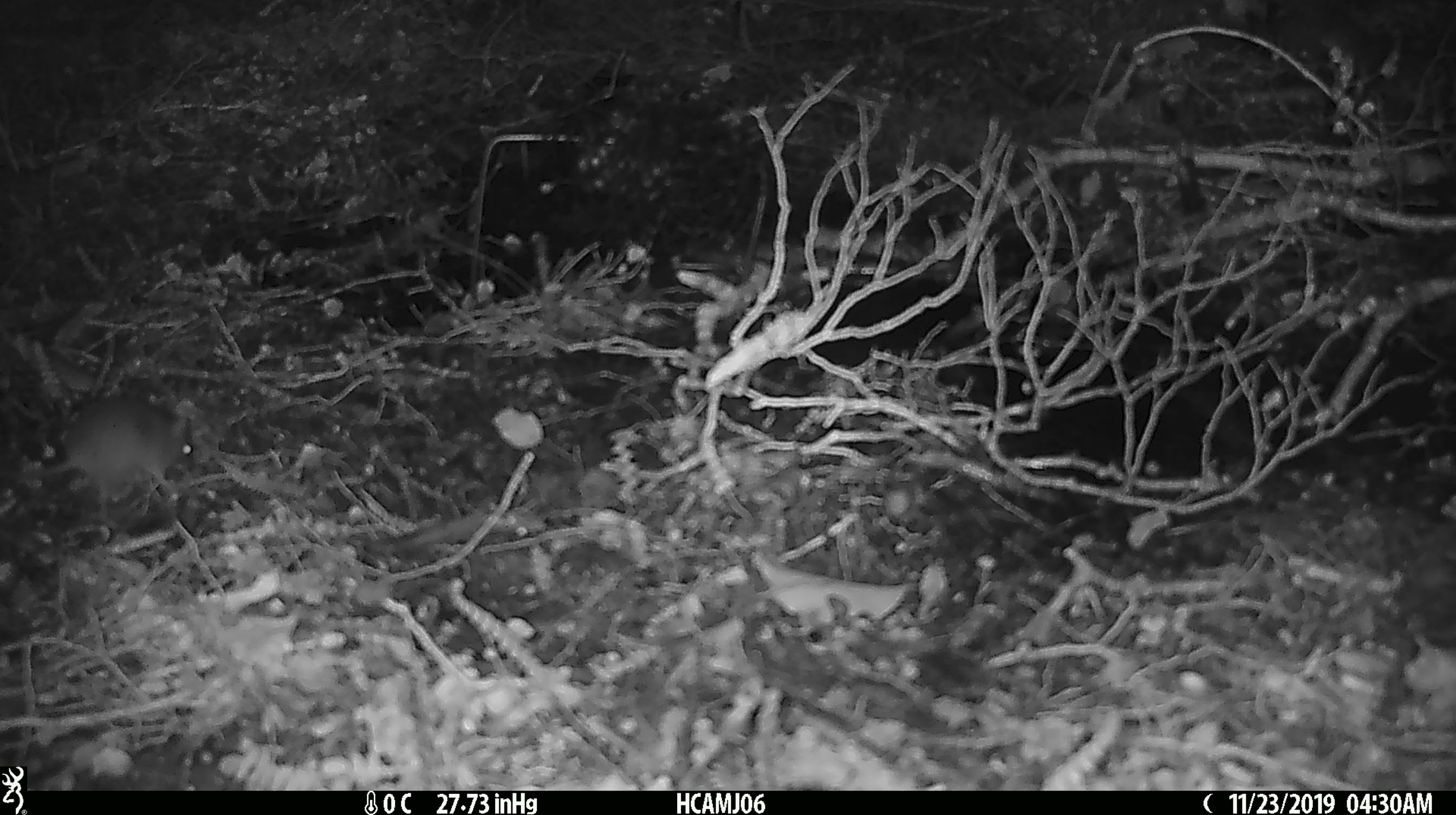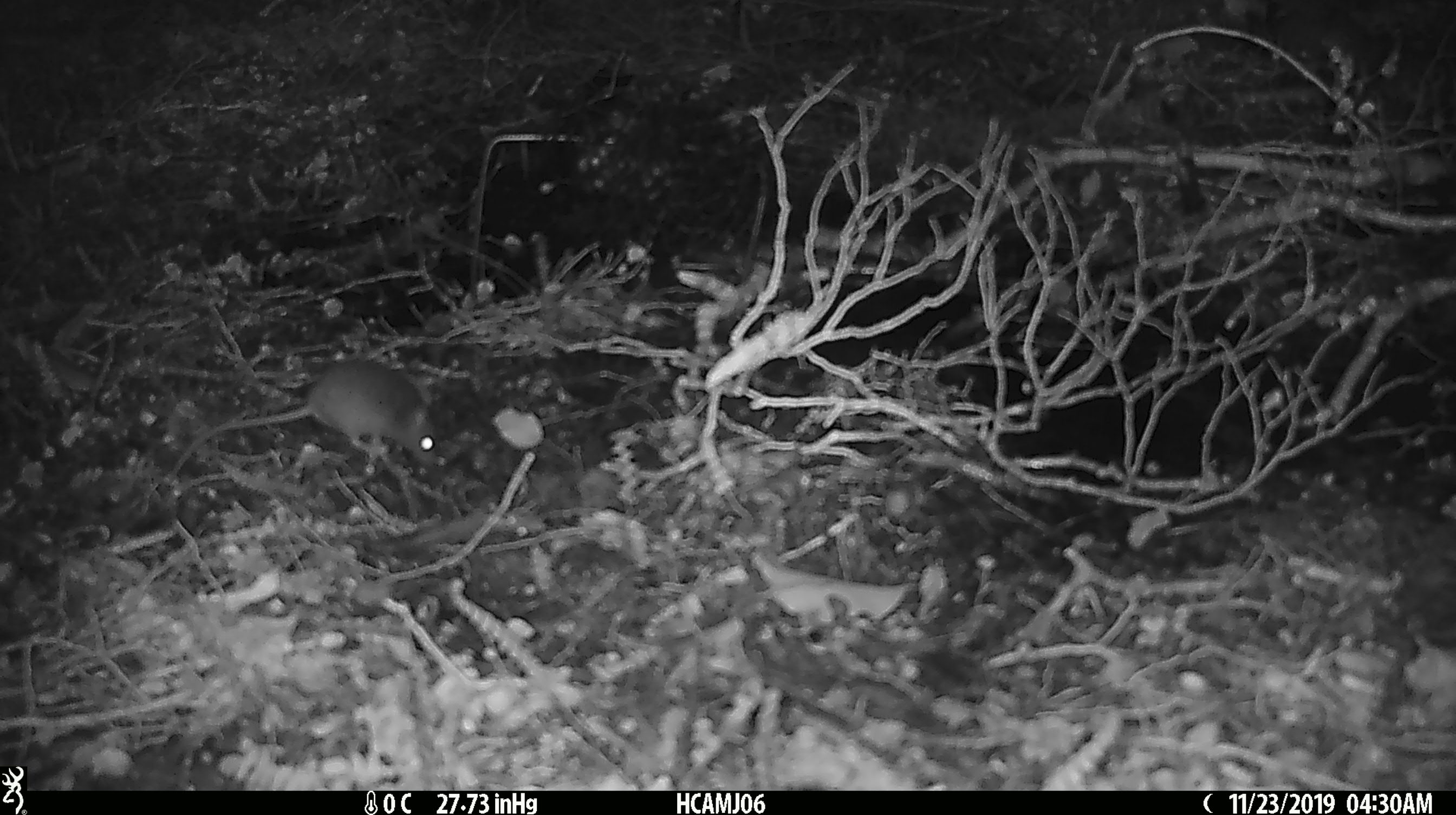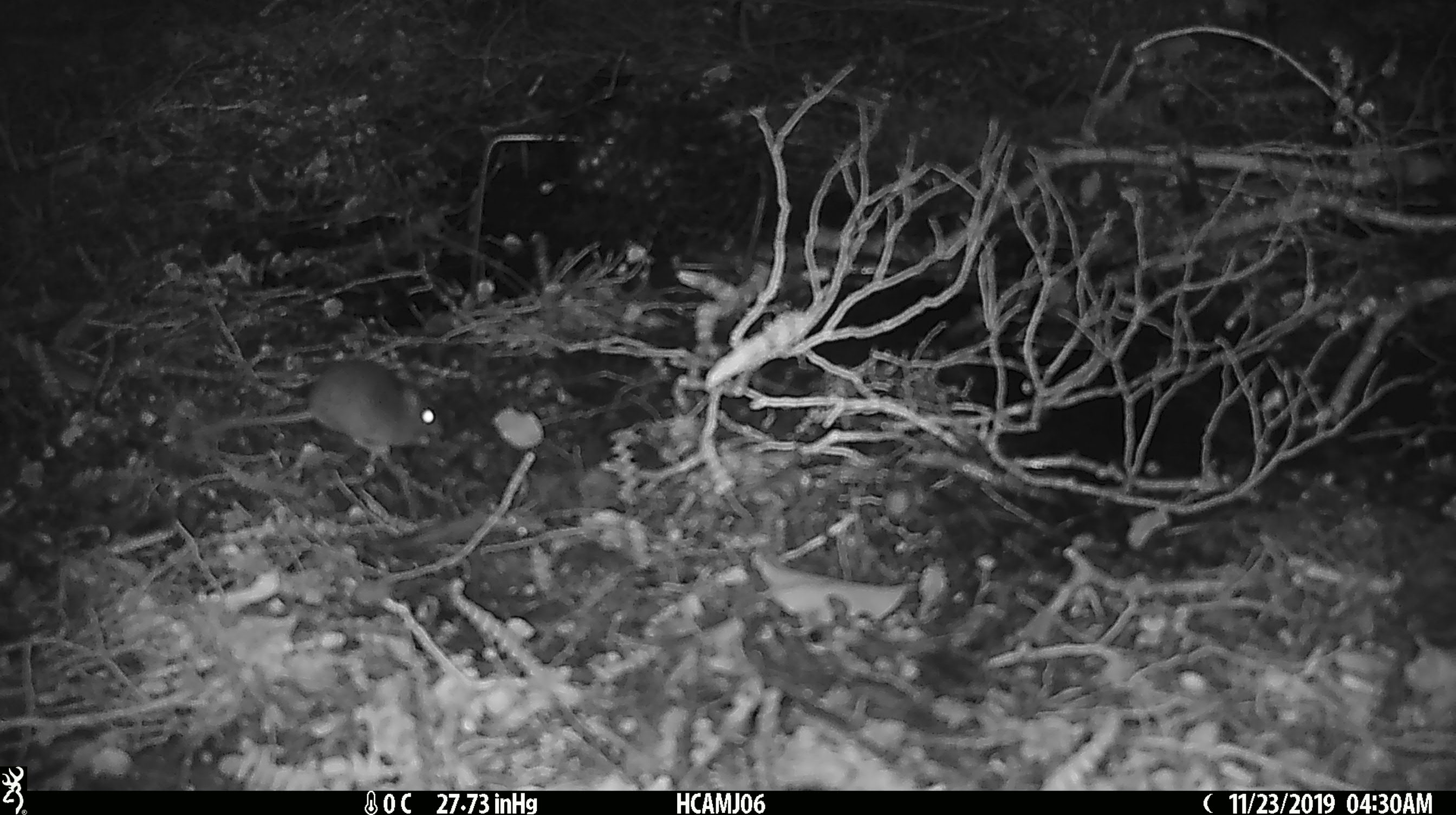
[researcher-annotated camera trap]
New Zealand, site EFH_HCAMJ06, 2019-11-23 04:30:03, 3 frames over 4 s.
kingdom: Animalia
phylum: Chordata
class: Mammalia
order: Rodentia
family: Muridae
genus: Mus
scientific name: Mus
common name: mouse